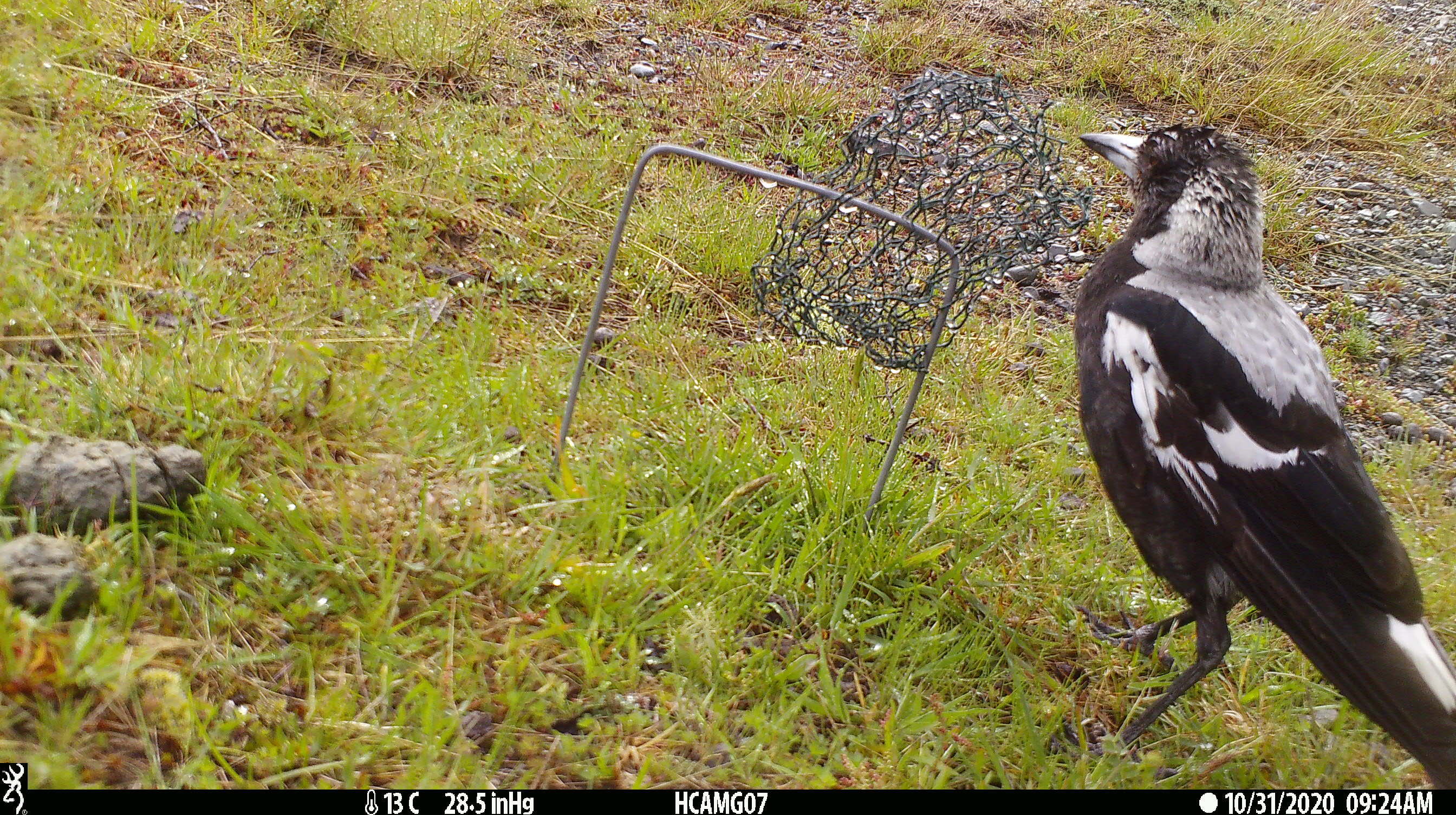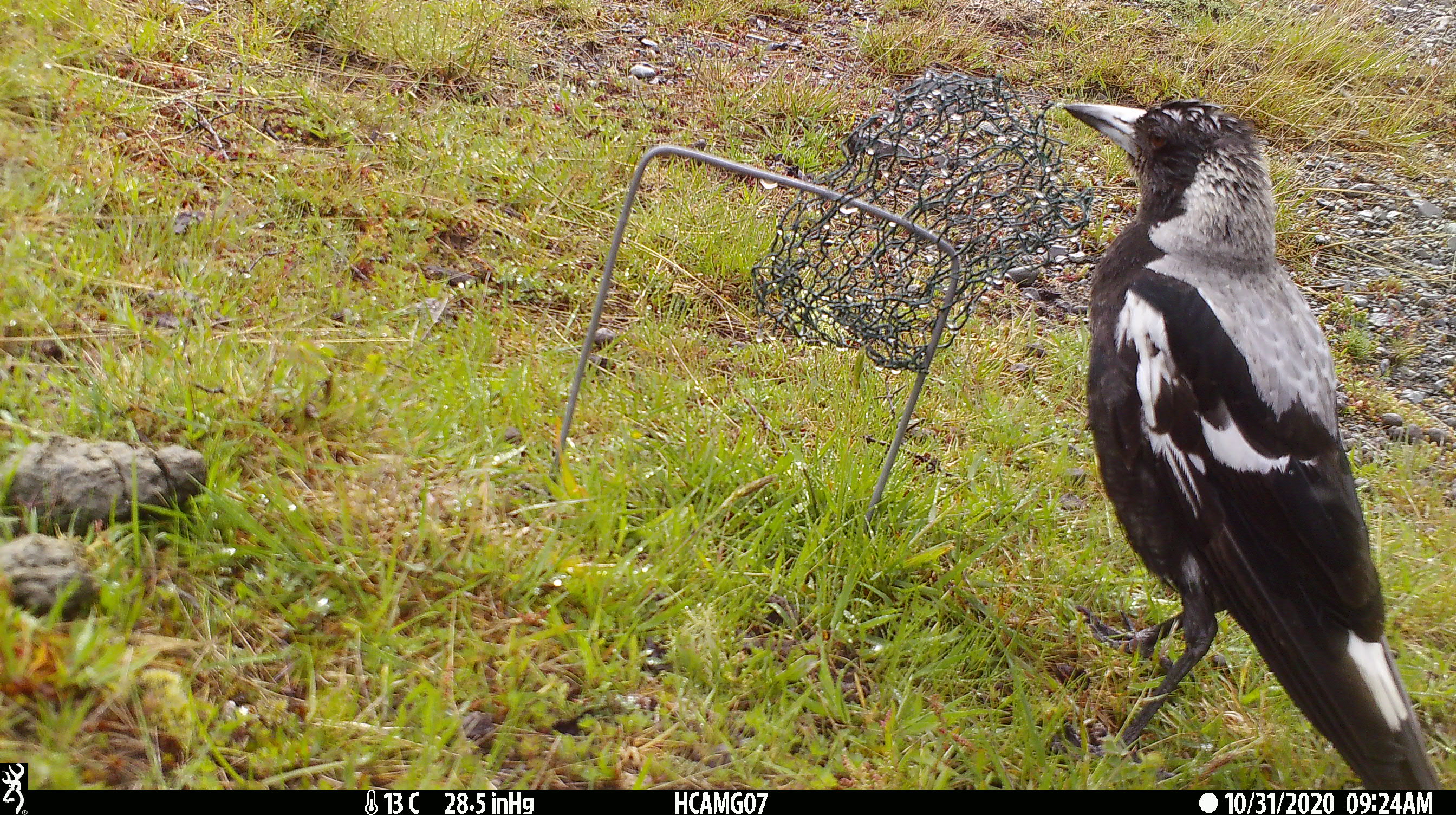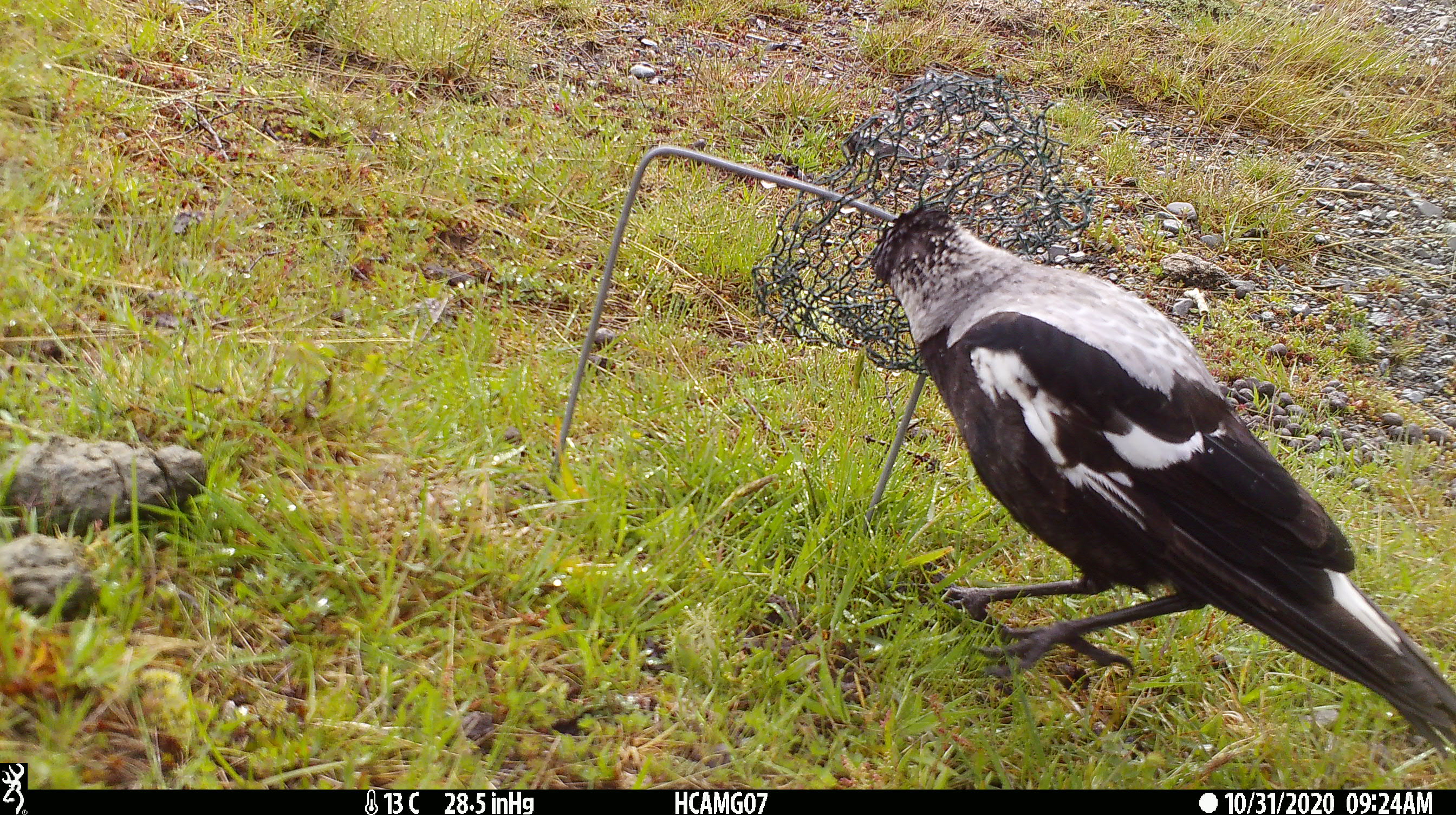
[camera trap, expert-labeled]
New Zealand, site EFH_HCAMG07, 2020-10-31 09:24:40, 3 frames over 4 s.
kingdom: Animalia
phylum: Chordata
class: Aves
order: Passeriformes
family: Artamidae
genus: Gymnorhina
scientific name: Gymnorhina tibicen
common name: australian magpie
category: magpie